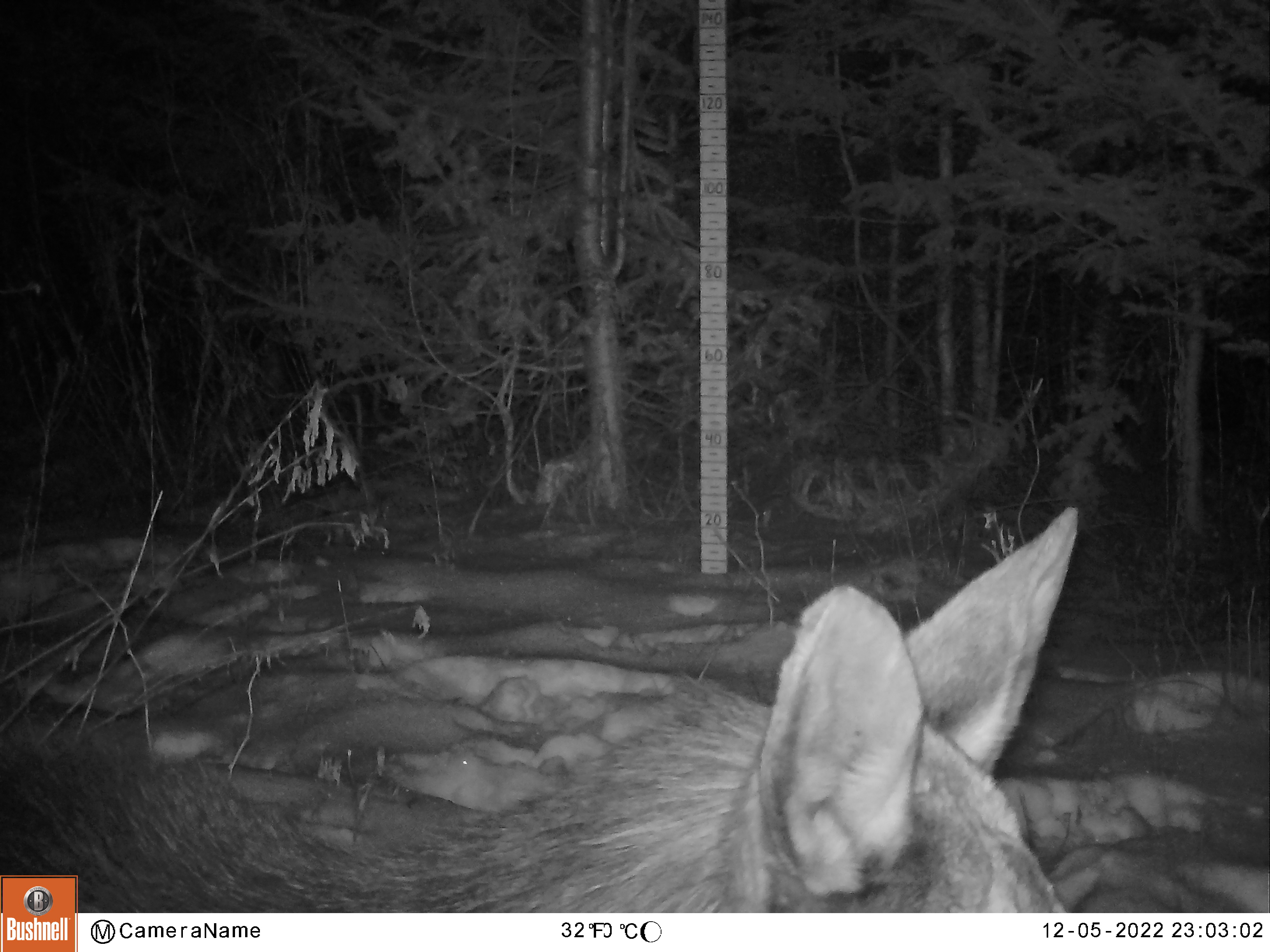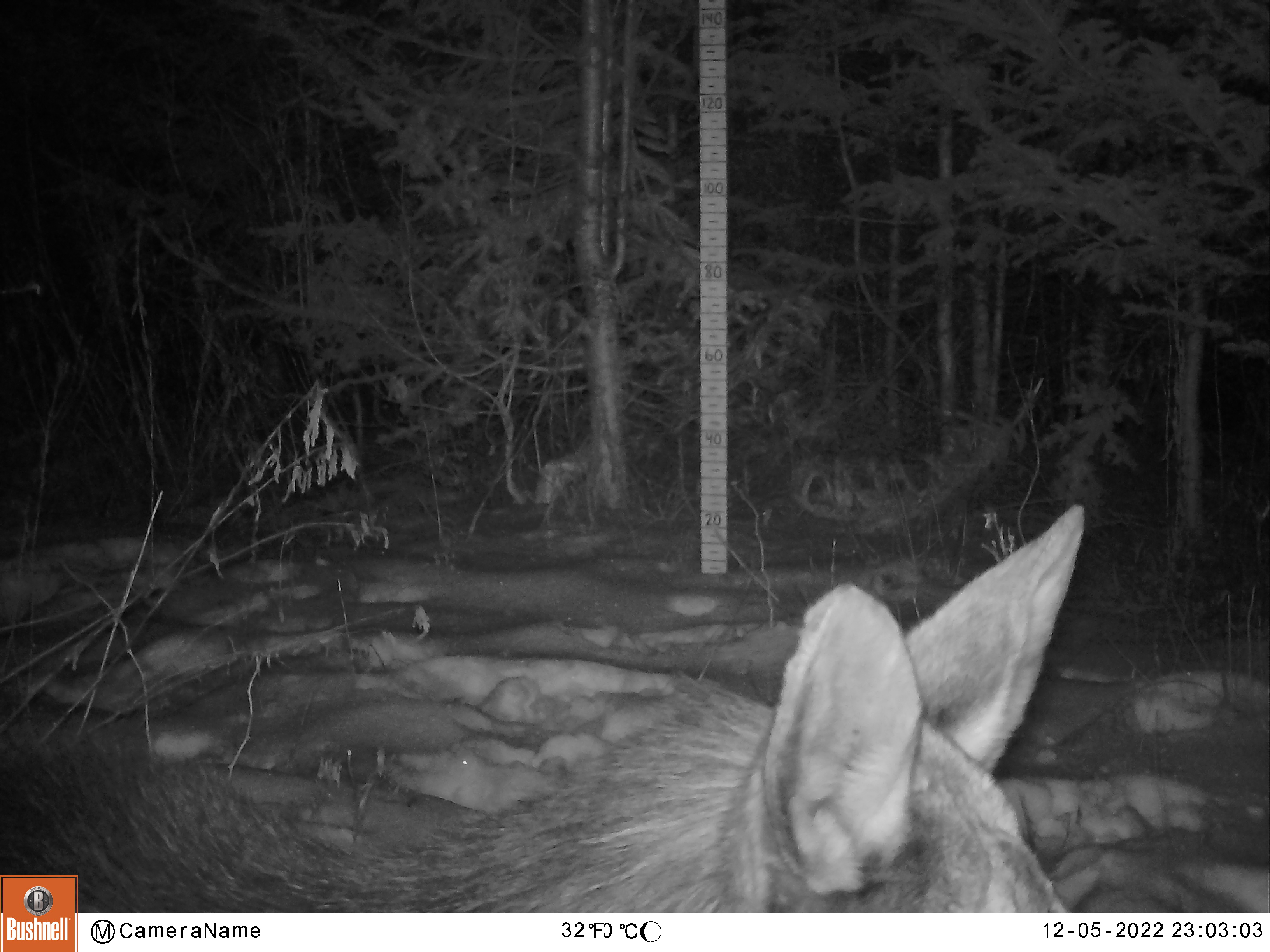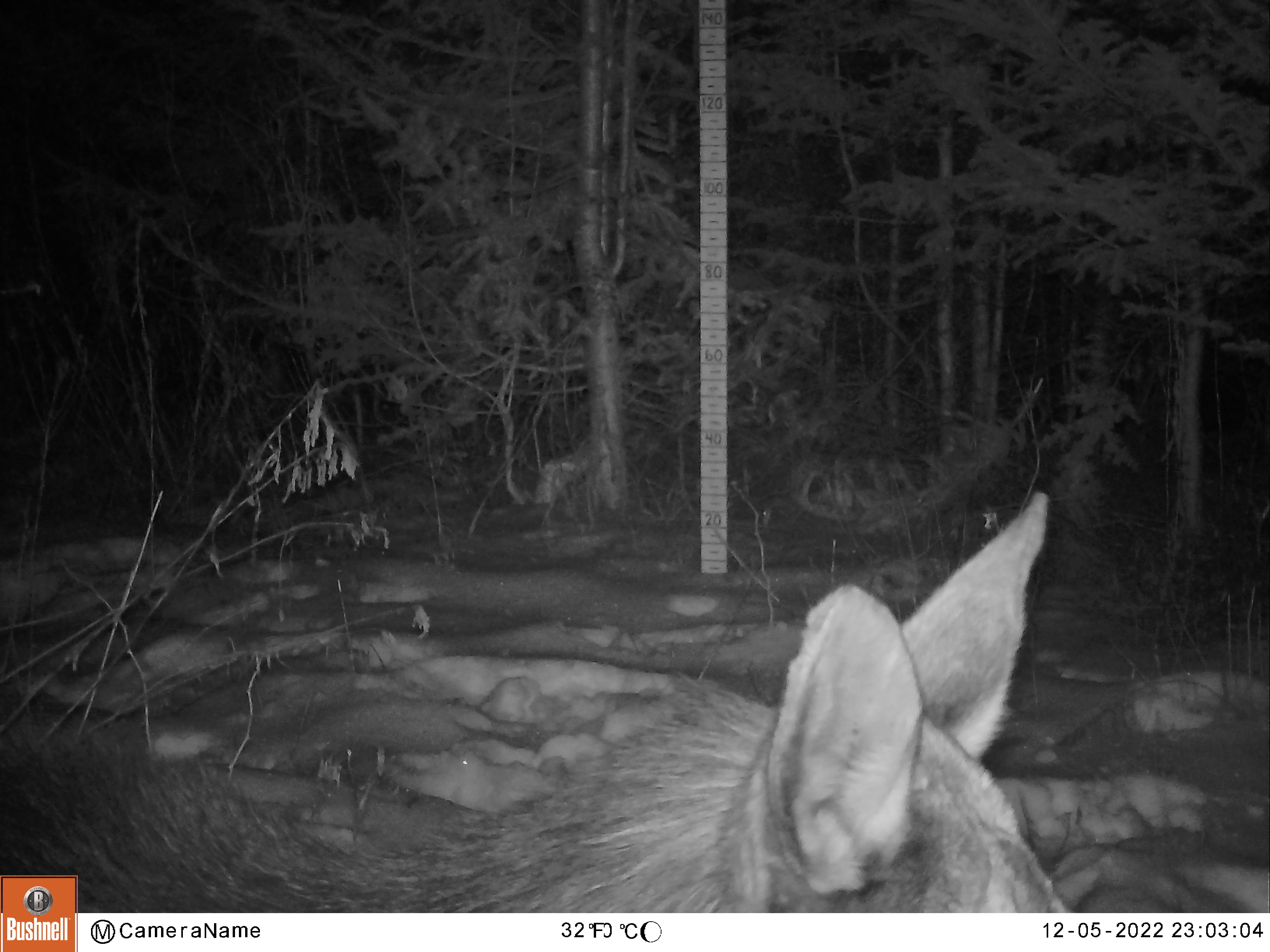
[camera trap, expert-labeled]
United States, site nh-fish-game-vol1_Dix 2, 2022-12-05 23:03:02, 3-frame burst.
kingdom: Animalia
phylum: Chordata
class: Mammalia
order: Artiodactyla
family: Cervidae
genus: Alces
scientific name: Alces alces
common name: moose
Moose (Alces alces).